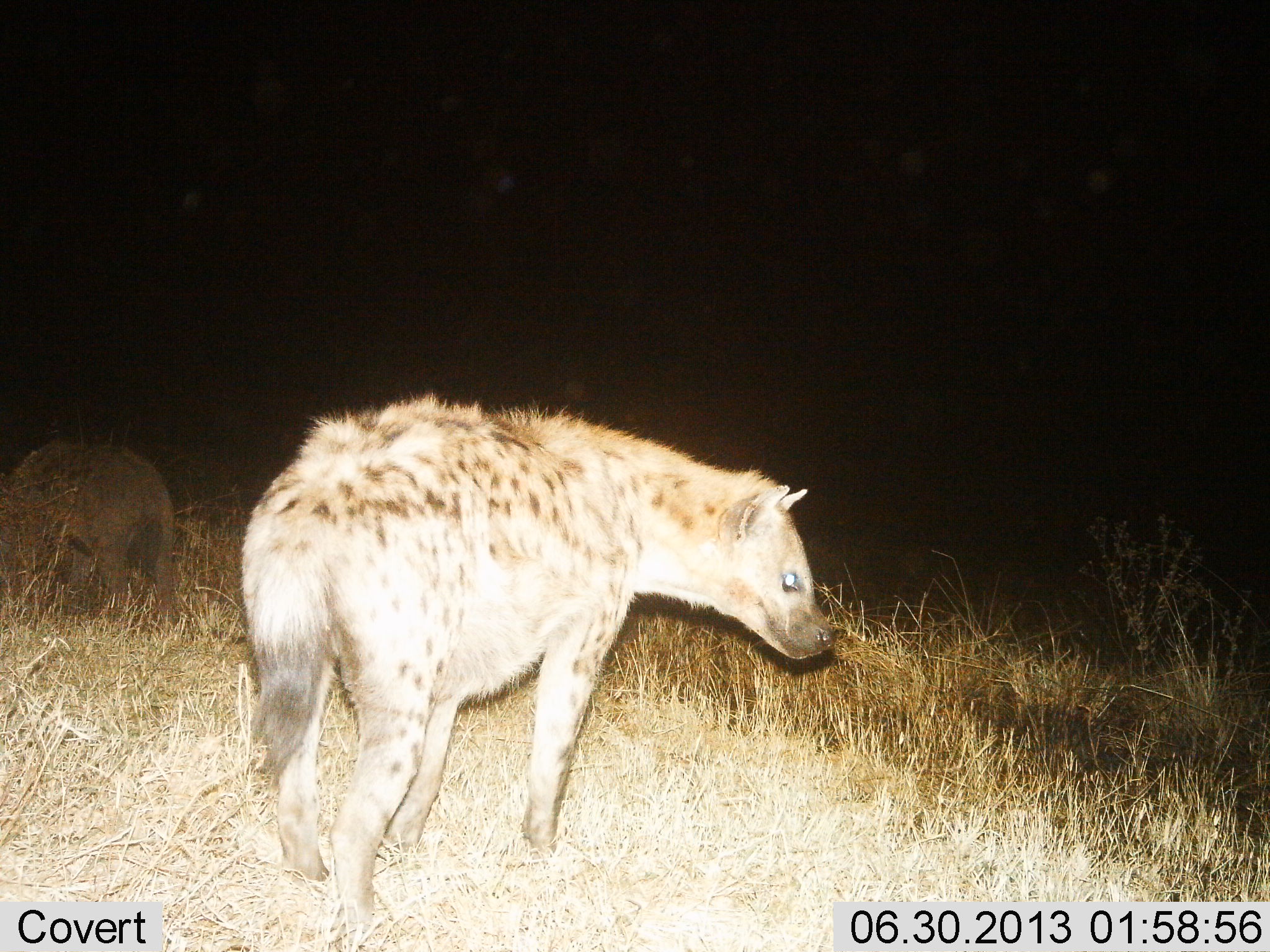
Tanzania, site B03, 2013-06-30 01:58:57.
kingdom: Animalia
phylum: Chordata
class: Mammalia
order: Carnivora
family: Hyaenidae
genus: Crocuta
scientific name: Crocuta crocuta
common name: spotted hyena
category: hyenaspotted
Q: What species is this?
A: Hyenaspotted (spotted hyena) (Crocuta crocuta).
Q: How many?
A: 2.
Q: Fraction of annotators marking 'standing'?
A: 77%.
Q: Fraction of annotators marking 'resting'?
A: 0%.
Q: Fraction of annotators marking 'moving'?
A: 31%.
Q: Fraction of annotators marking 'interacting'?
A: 0%.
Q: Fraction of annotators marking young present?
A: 0%.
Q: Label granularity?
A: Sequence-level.